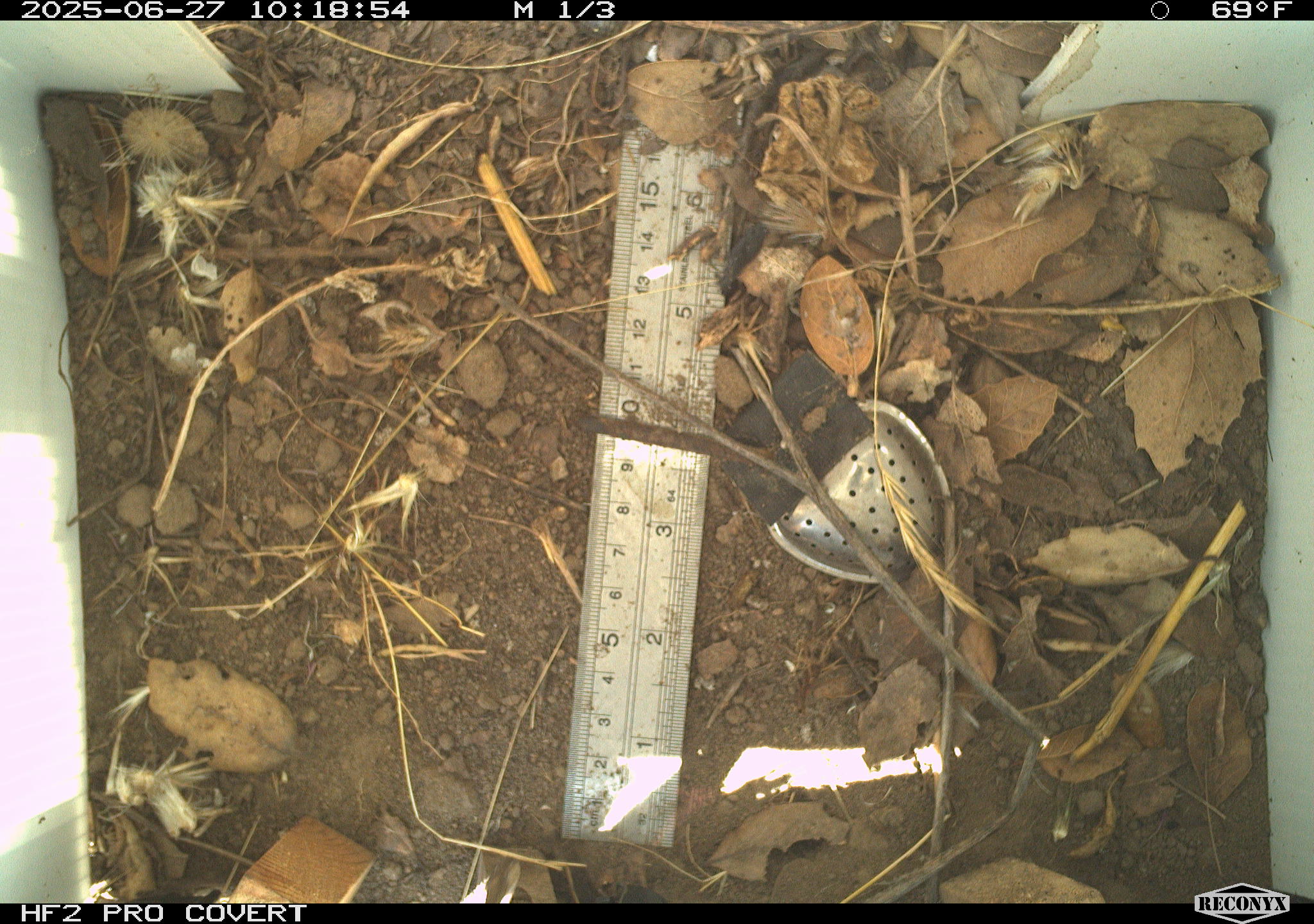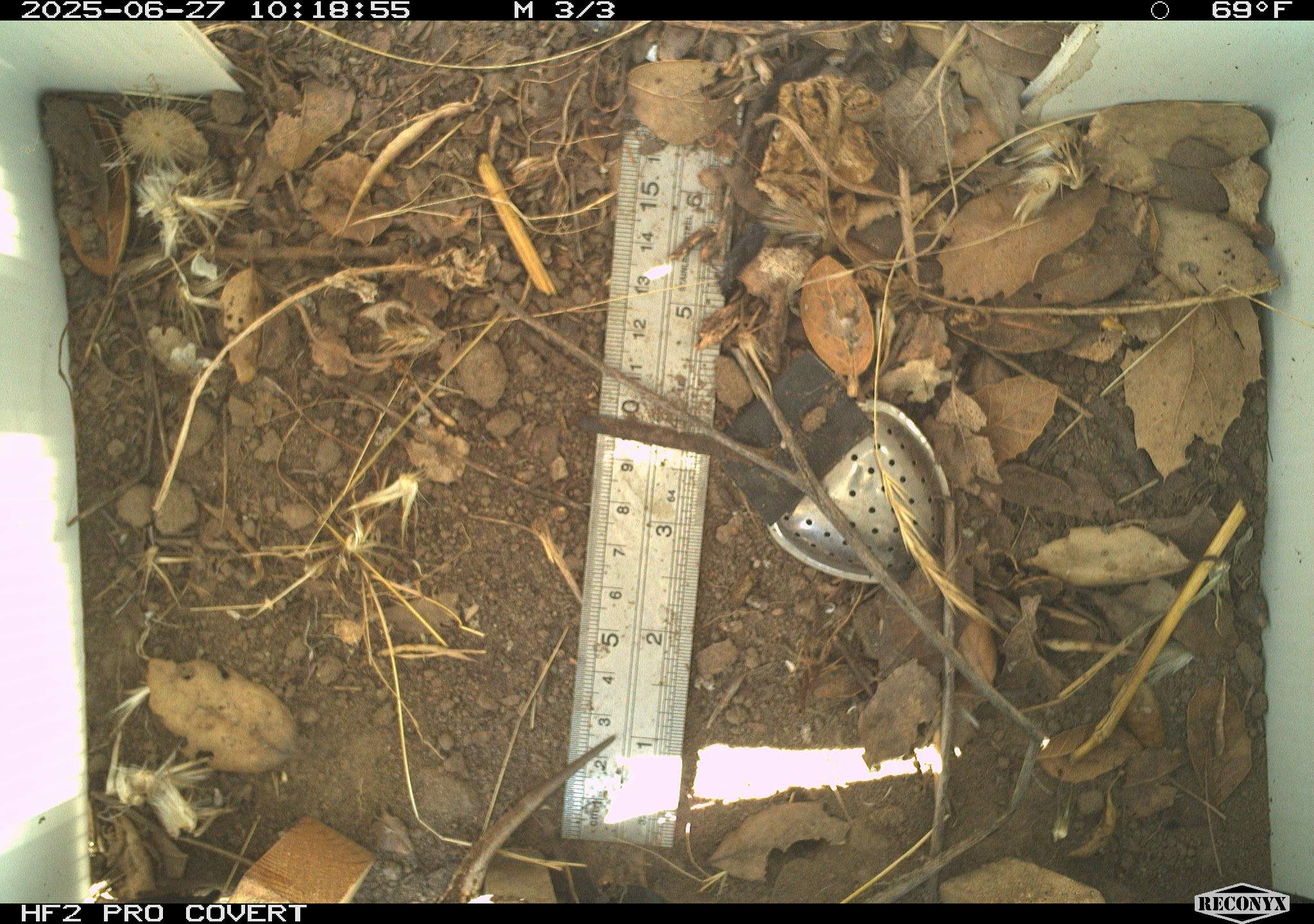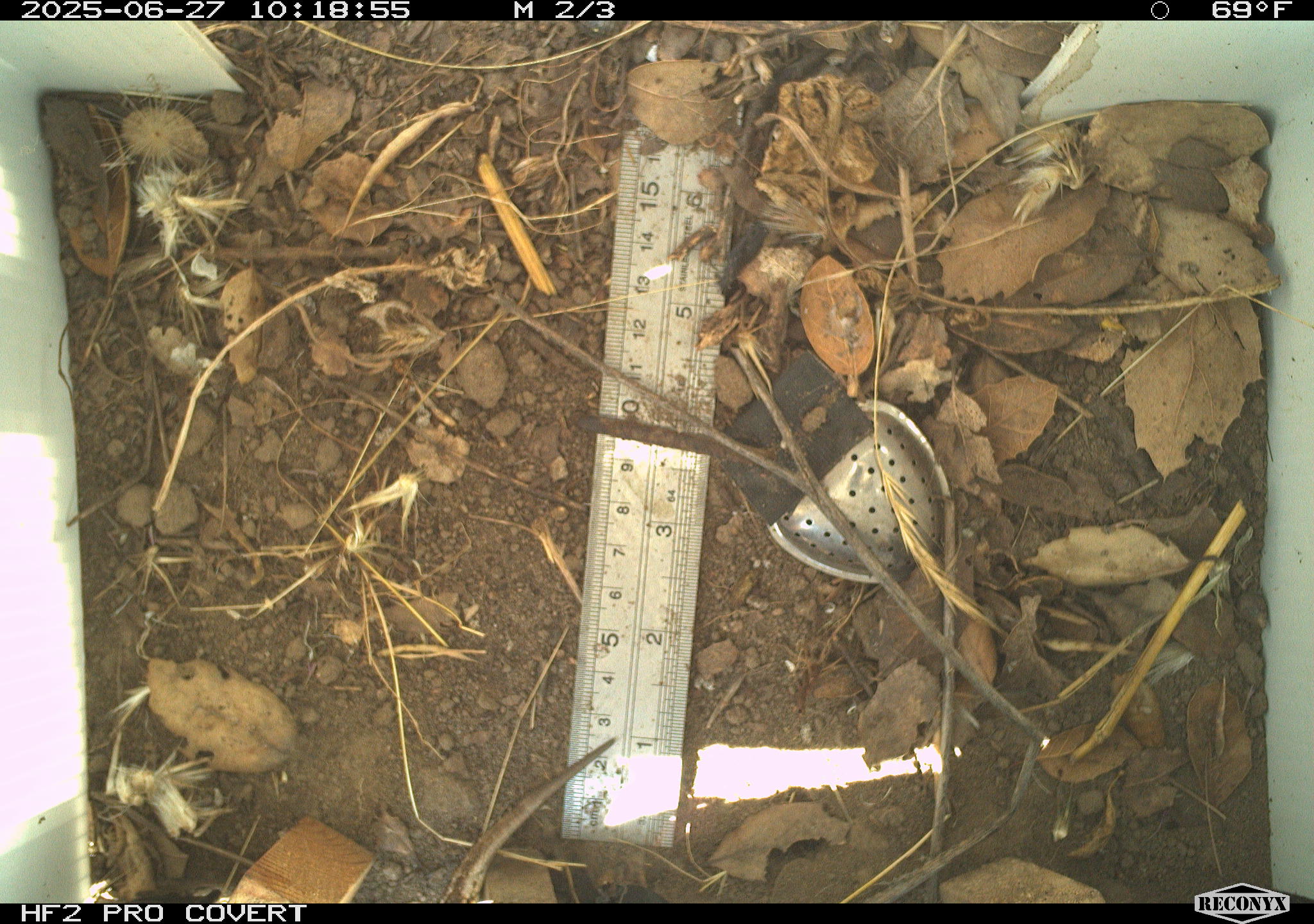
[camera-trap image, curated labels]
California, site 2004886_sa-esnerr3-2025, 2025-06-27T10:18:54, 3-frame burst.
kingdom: Animalia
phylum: Chordata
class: Reptilia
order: Squamata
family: Phrynosomatidae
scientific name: Phrynosomatidae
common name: north american spiny lizards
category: sceloporus/uta species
Sceloporus/uta species (north american spiny lizards) (Phrynosomatidae).